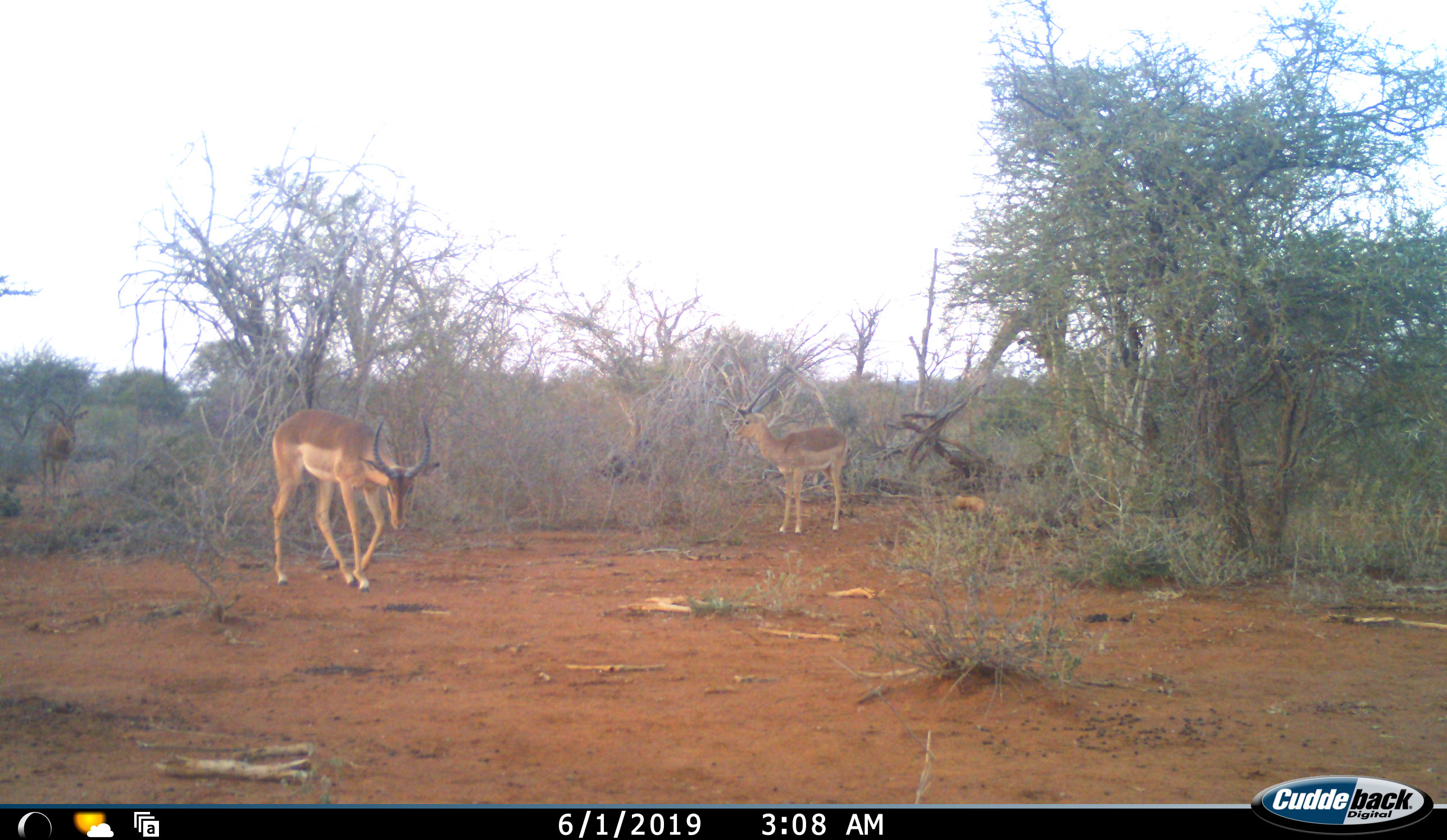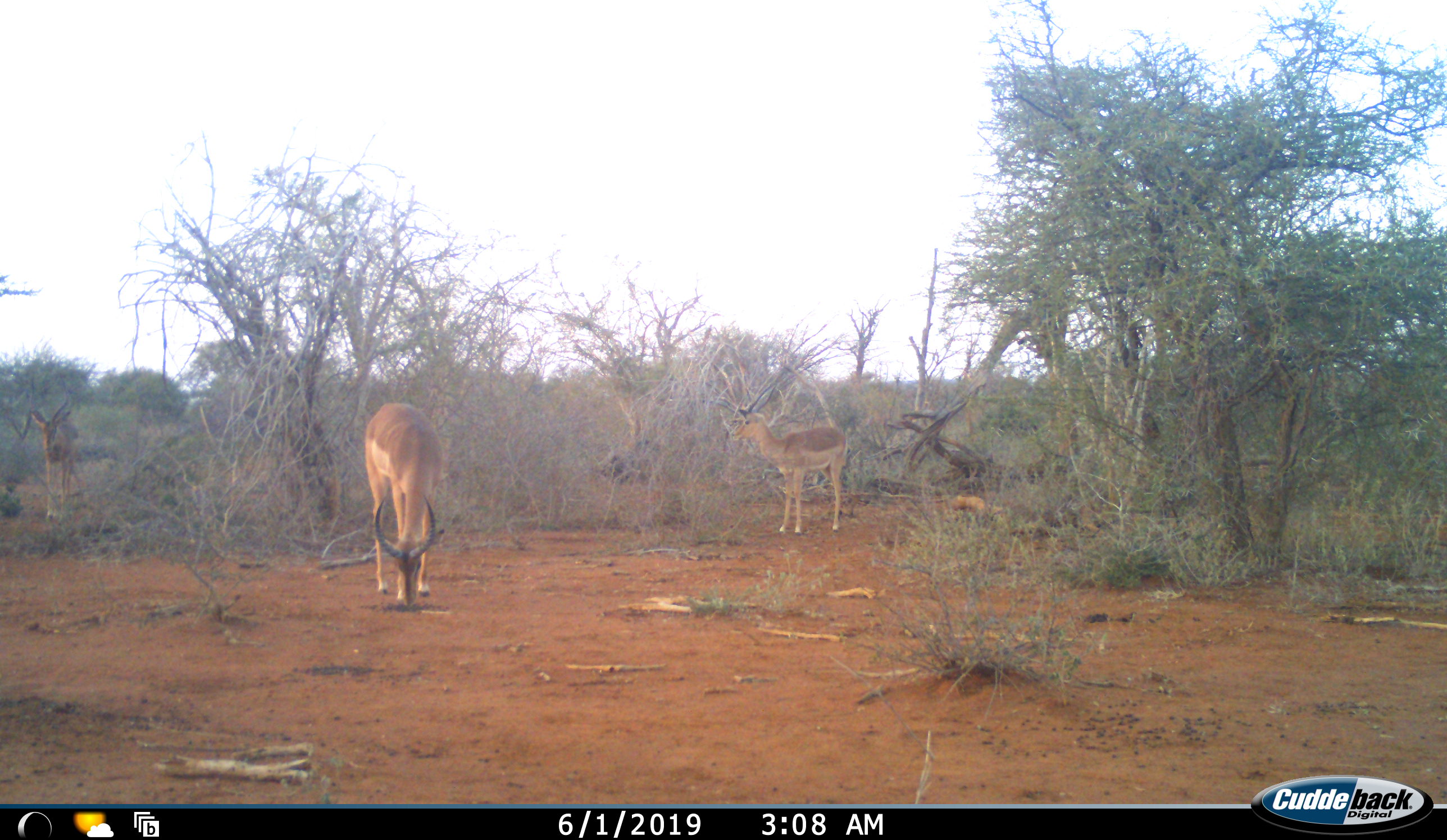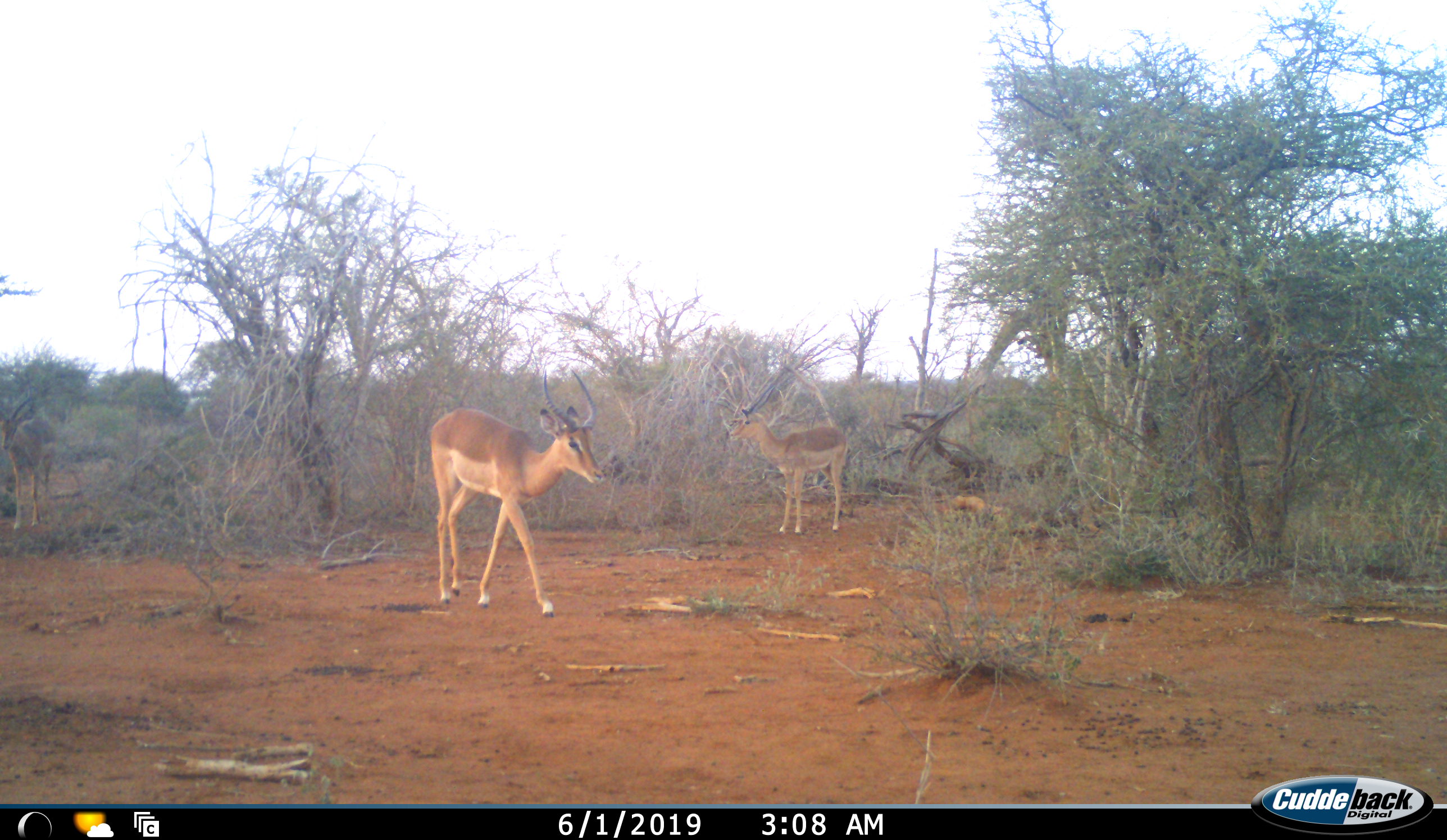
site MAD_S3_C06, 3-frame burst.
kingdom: Animalia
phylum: Chordata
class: Mammalia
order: Artiodactyla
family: Bovidae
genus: Aepyceros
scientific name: Aepyceros melampus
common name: impala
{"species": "impala (Aepyceros melampus)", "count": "3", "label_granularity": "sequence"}